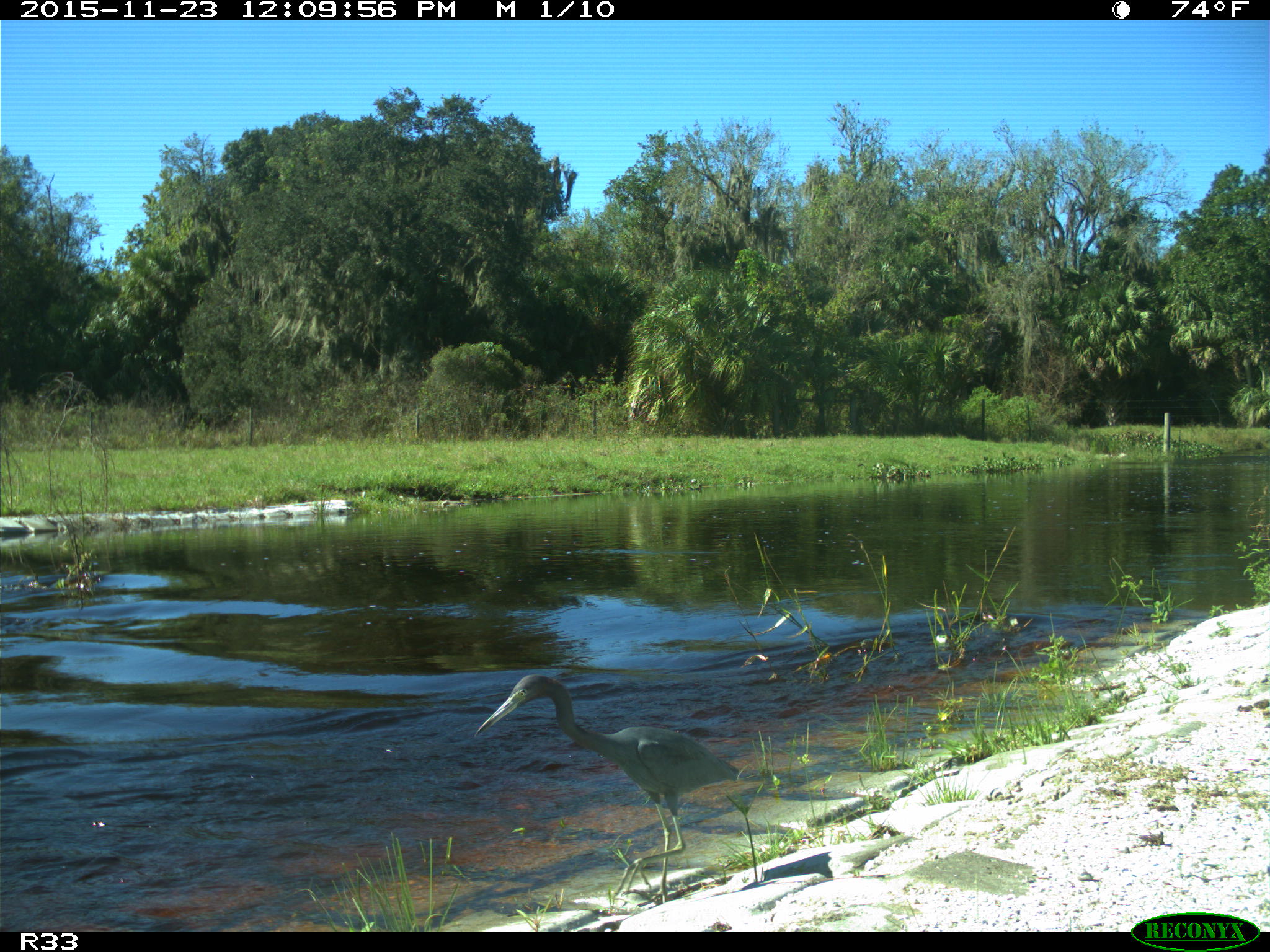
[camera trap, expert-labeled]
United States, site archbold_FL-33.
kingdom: Animalia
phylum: Chordata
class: Aves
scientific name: Aves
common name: birds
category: unidentified bird